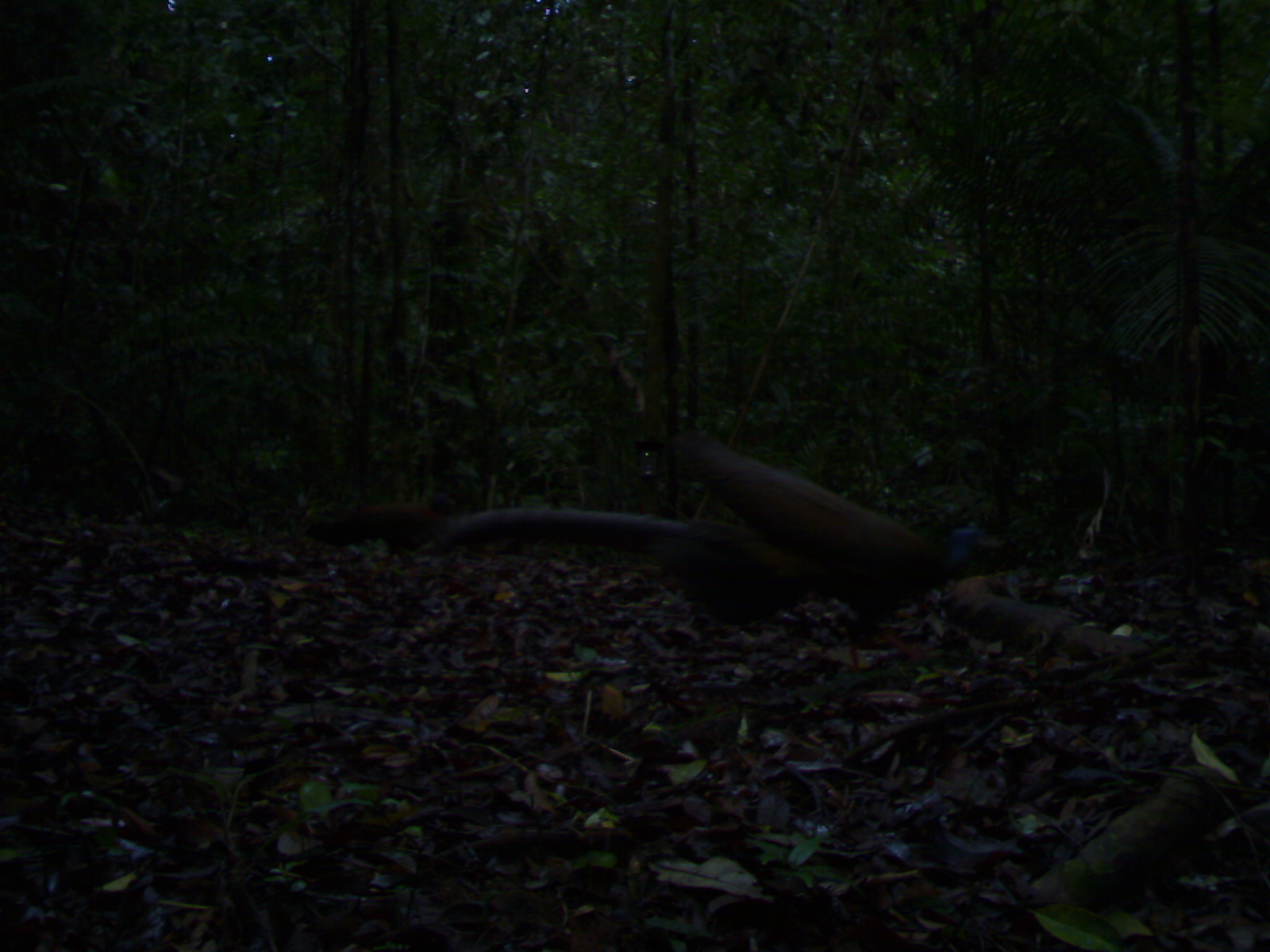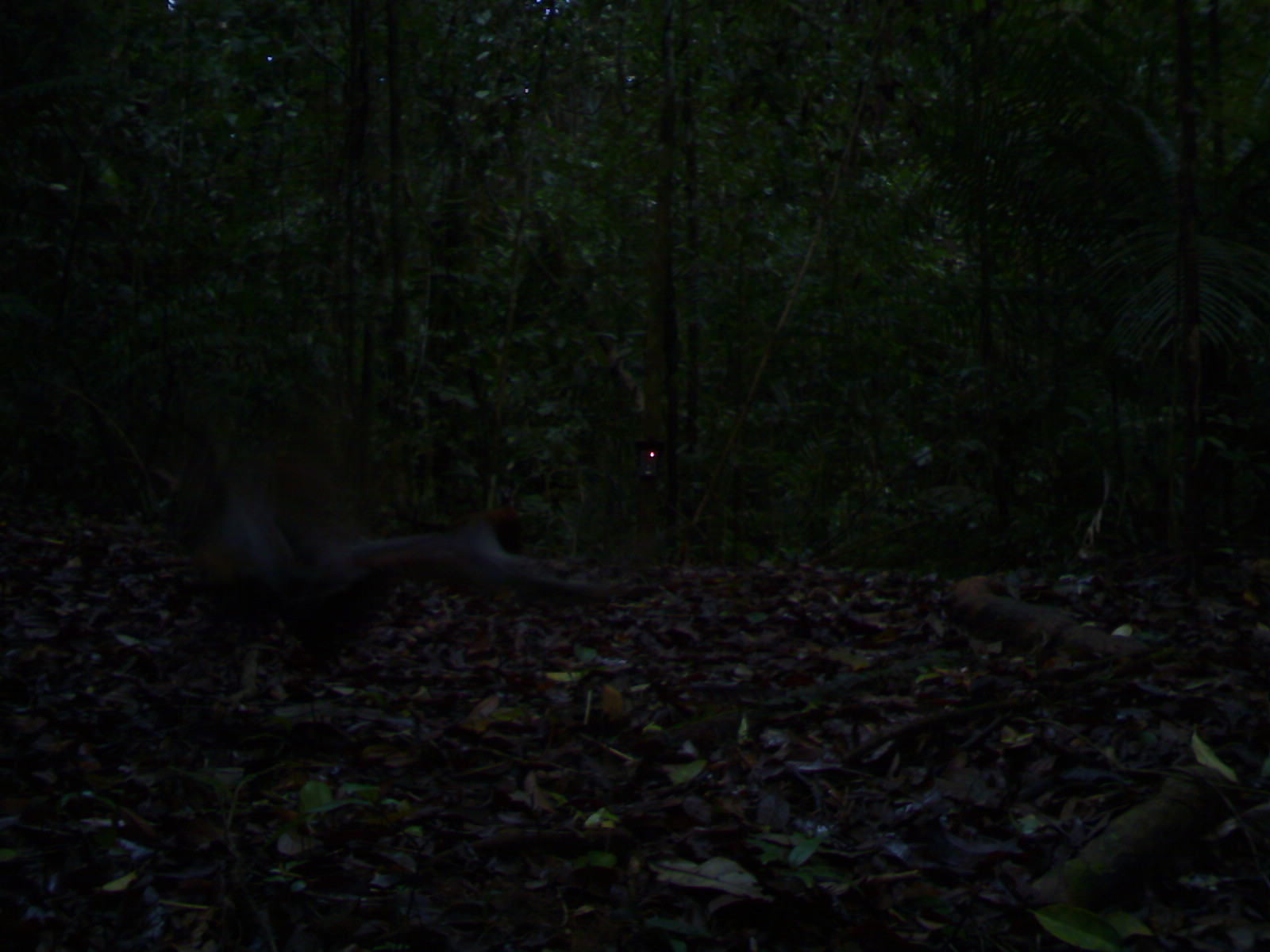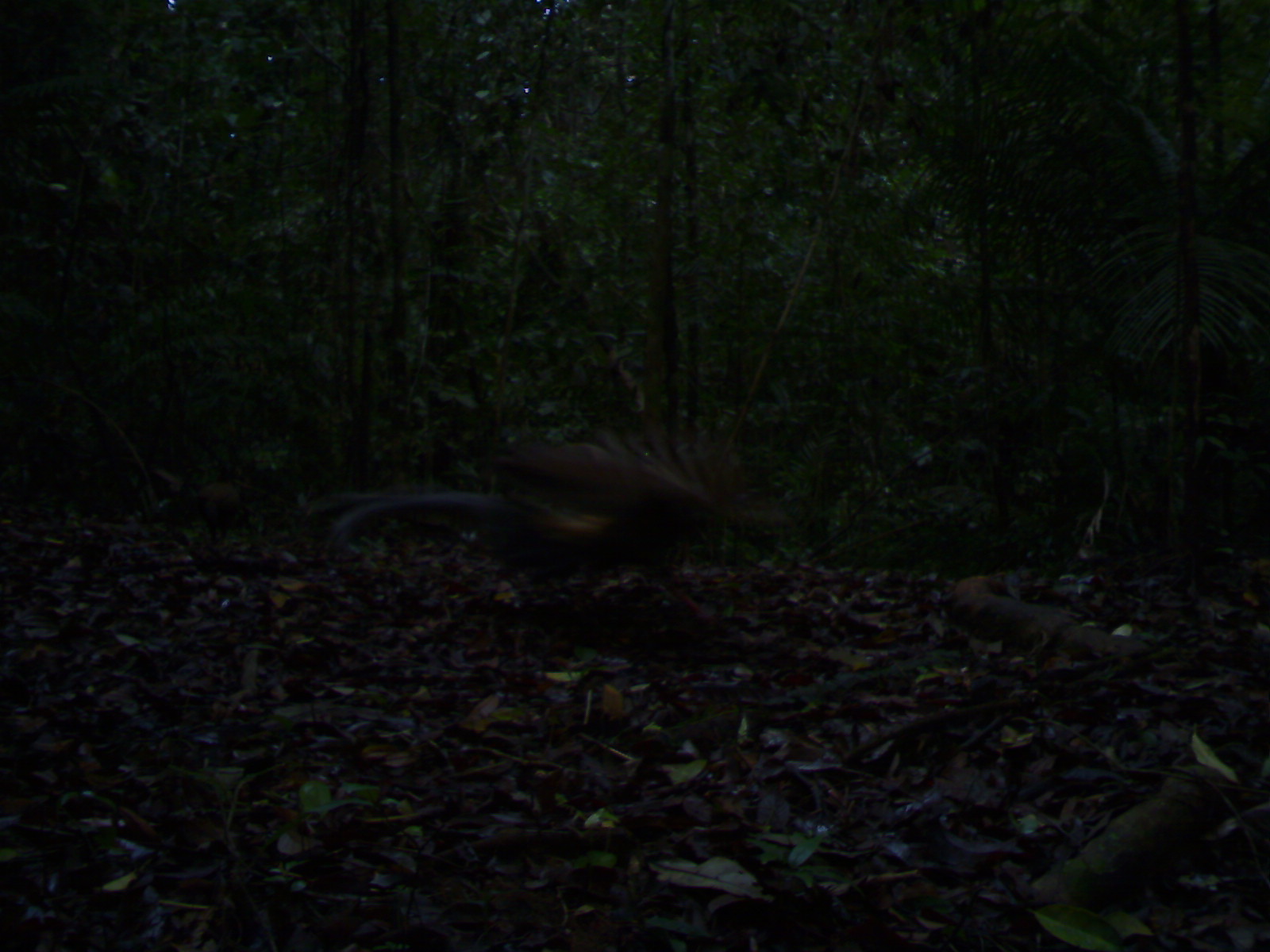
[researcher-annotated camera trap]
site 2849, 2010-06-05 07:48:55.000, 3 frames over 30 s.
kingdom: Animalia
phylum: Chordata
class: Aves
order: Galliformes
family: Phasianidae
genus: Argusianus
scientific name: Argusianus argus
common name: great argus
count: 2